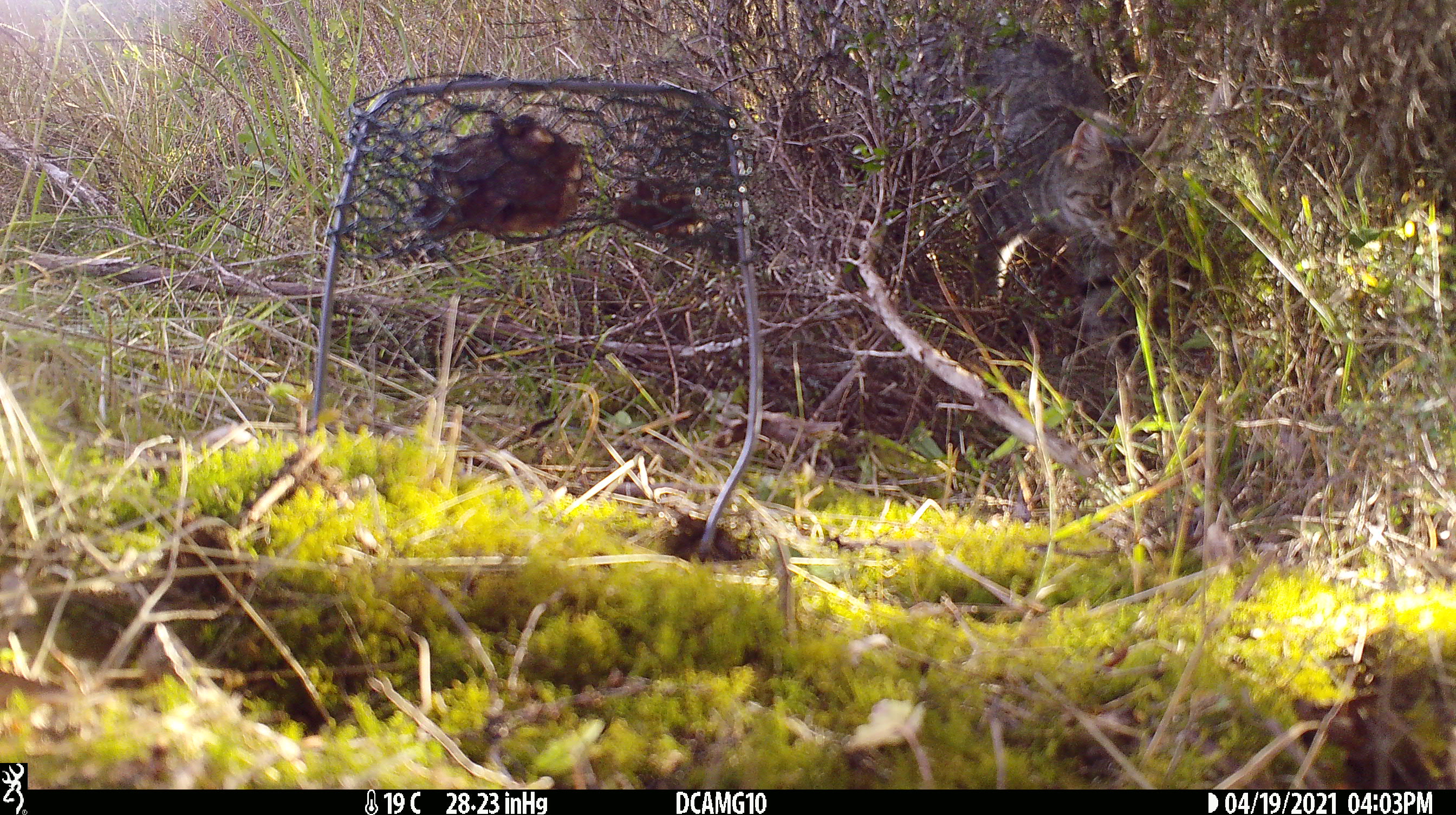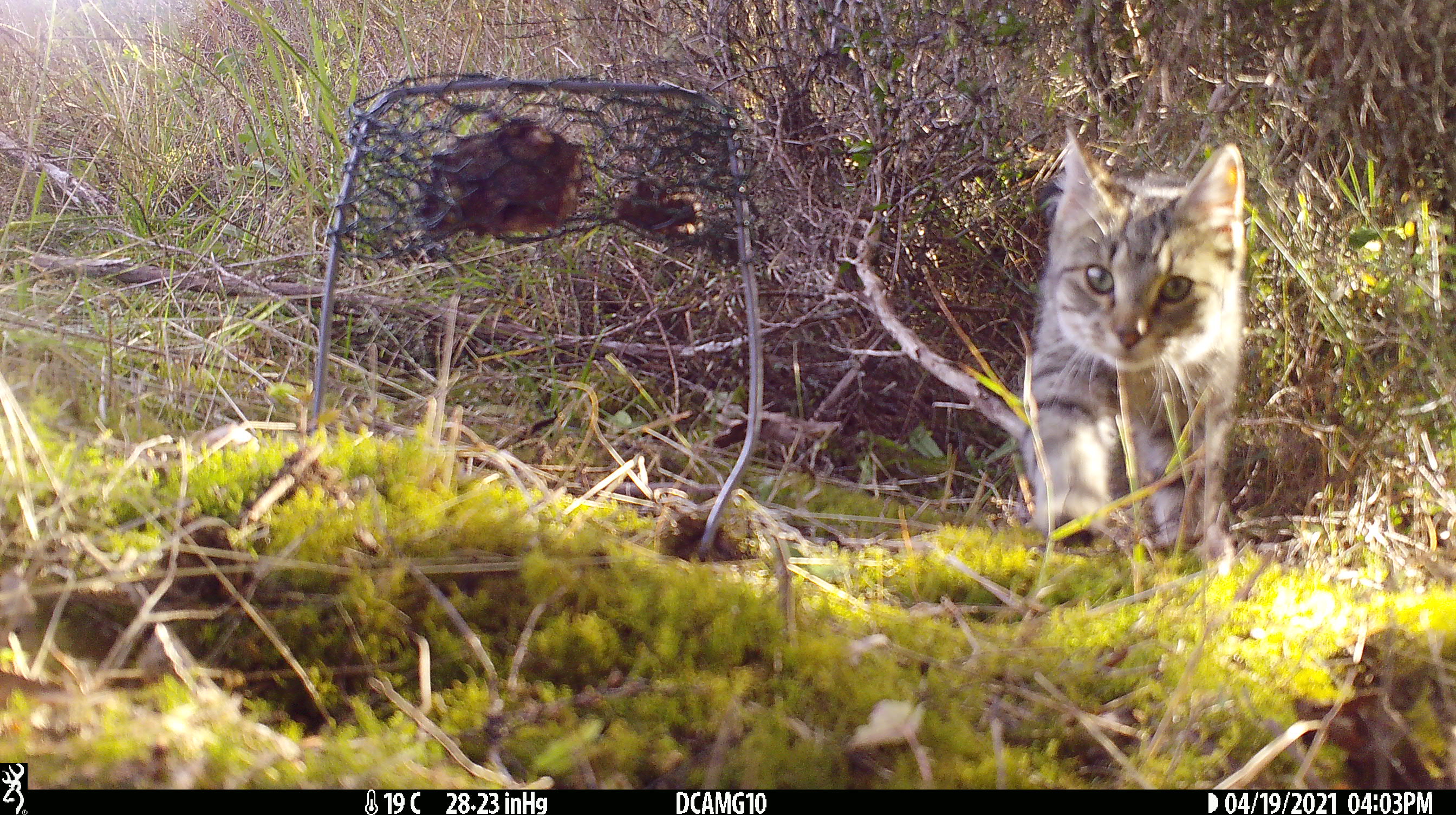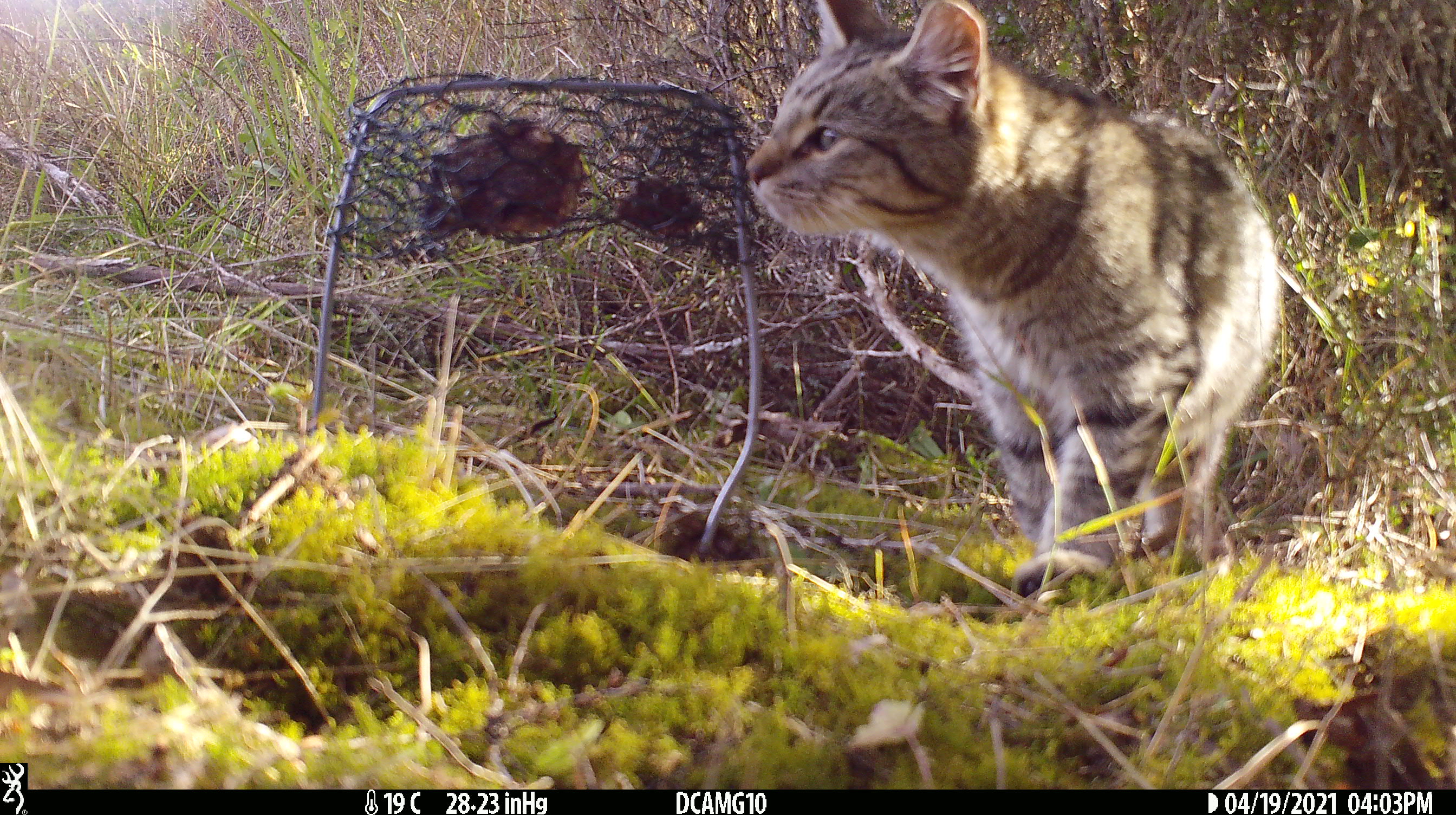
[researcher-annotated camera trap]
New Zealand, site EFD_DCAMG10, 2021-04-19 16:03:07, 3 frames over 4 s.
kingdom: Animalia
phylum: Chordata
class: Mammalia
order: Carnivora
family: Felidae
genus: Felis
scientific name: Felis catus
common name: domestic cat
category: cat